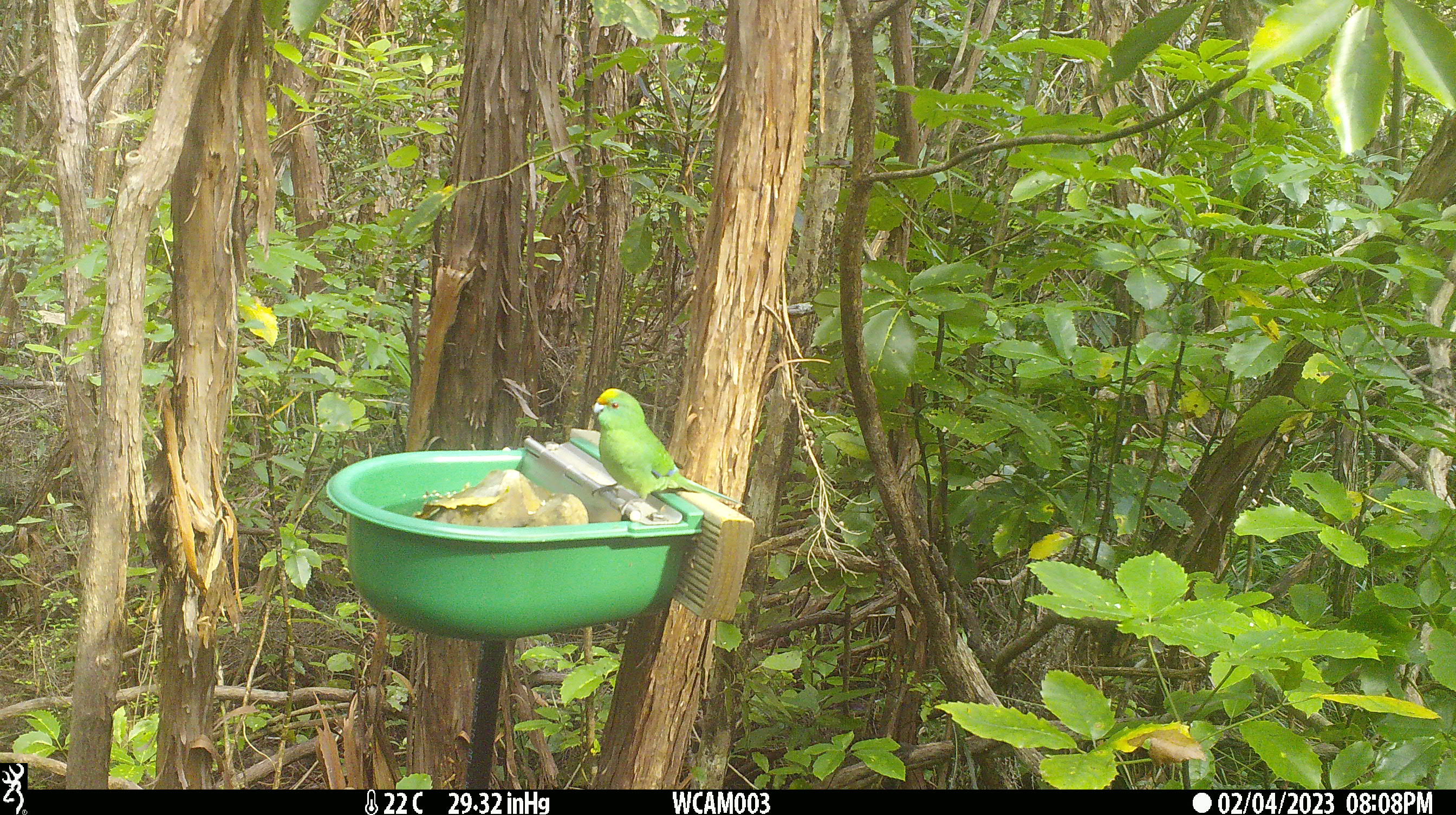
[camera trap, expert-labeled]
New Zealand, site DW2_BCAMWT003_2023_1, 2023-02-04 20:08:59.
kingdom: Animalia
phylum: Chordata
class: Aves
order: Psittaciformes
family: Psittaculidae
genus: Cyanoramphus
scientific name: Cyanoramphus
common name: parakeet